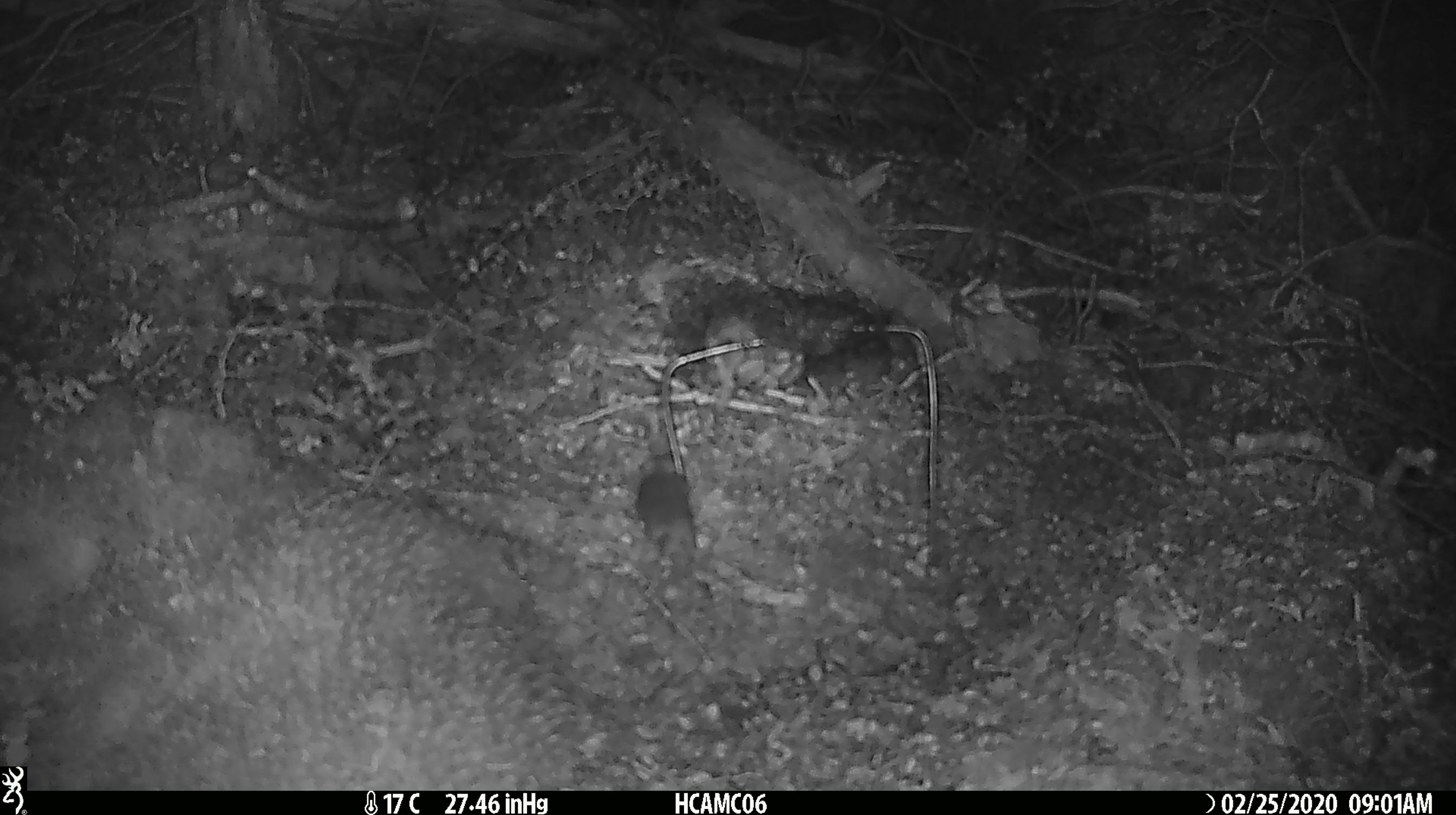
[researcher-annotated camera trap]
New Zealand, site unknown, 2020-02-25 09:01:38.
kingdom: Animalia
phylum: Chordata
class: Mammalia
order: Rodentia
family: Muridae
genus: Mus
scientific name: Mus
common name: mouse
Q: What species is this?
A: Mouse (Mus).